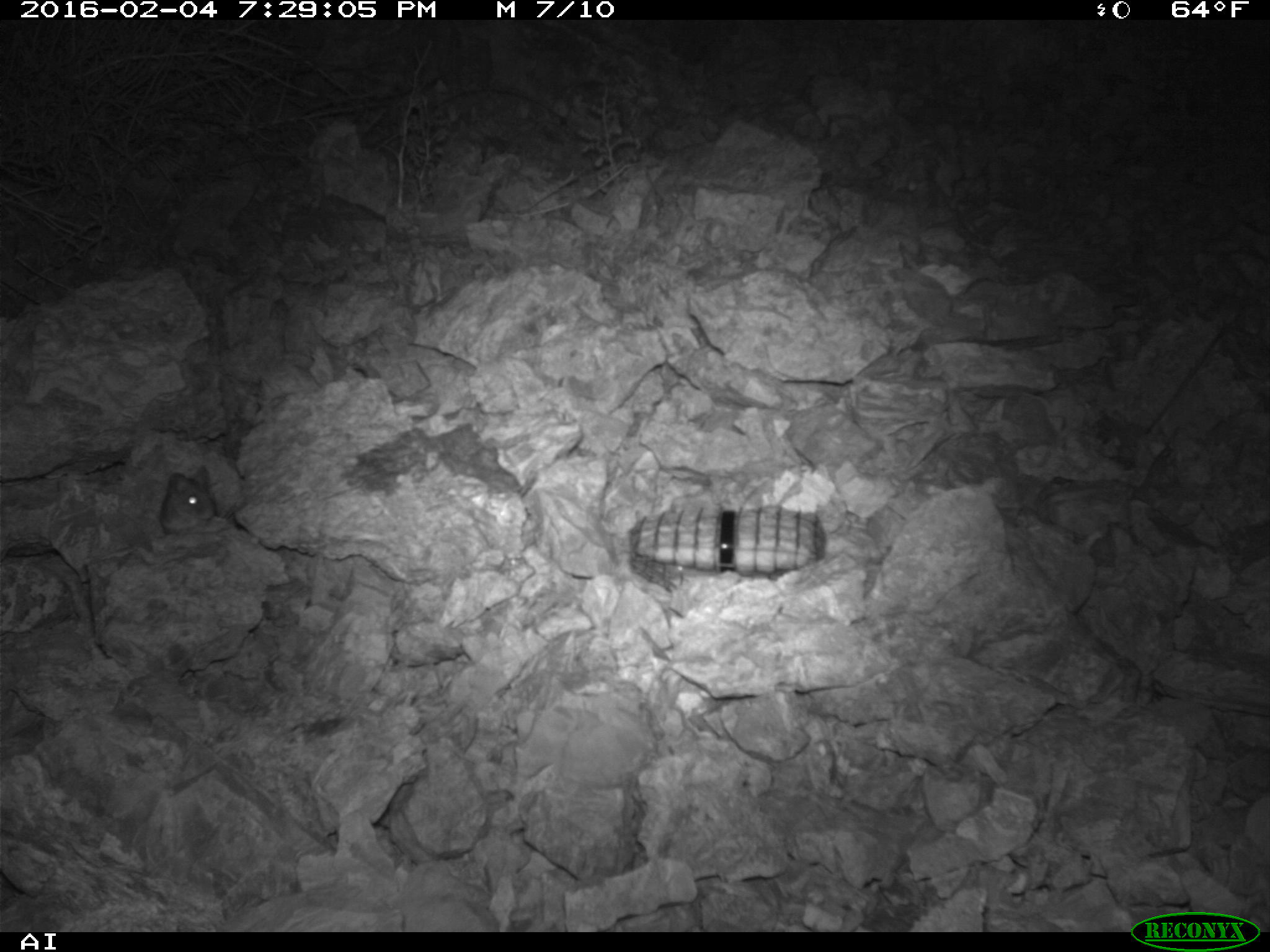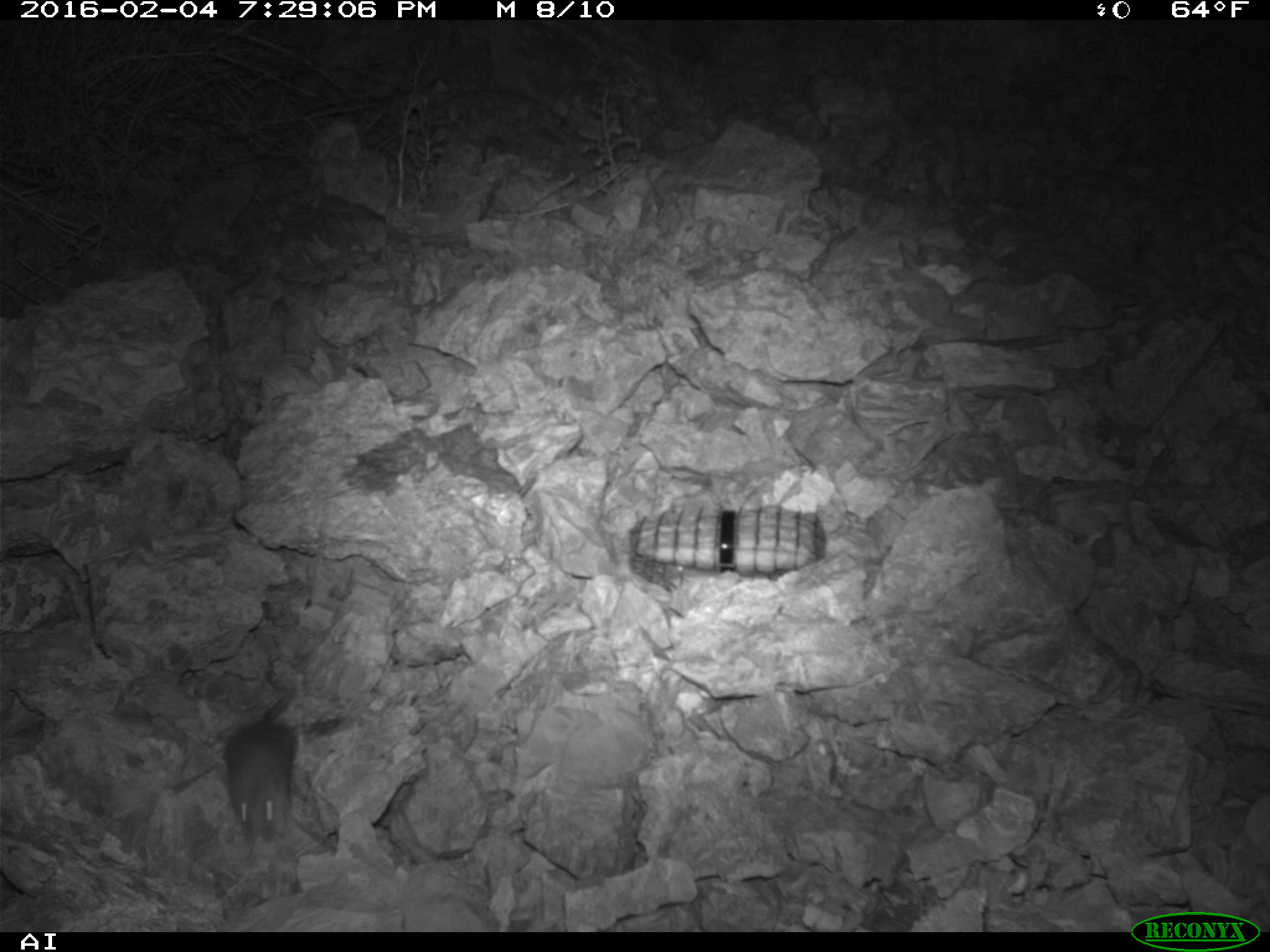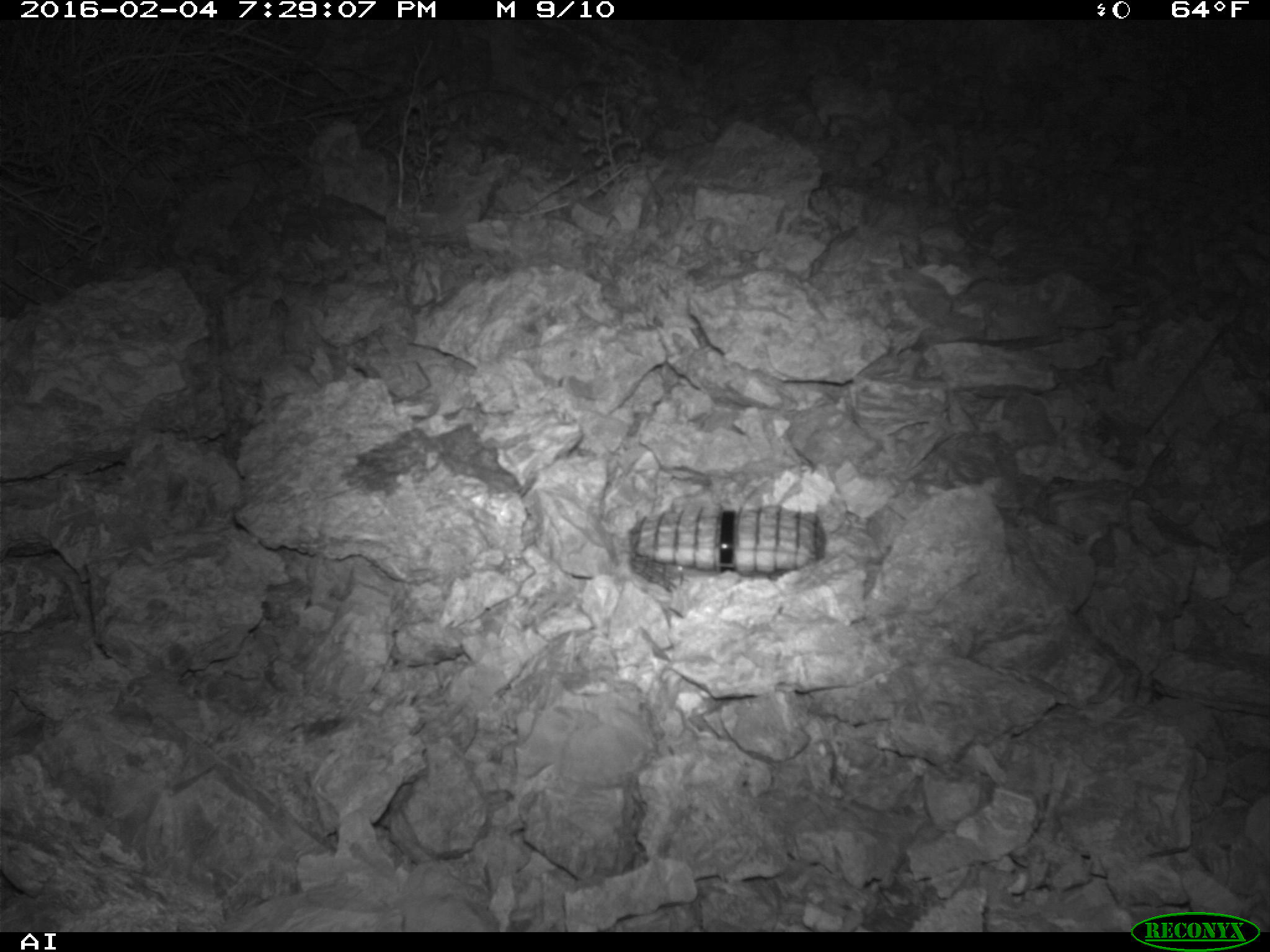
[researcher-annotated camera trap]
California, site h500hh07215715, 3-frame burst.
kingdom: Animalia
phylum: Chordata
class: Mammalia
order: Rodentia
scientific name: Rodentia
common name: rodent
Rodent (Rodentia).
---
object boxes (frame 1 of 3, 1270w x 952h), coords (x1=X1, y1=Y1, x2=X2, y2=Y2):
rodent: (x1=158, y1=465, x2=215, y2=536)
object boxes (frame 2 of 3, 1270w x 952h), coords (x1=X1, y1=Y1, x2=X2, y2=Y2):
rodent: (x1=223, y1=689, x2=297, y2=844)